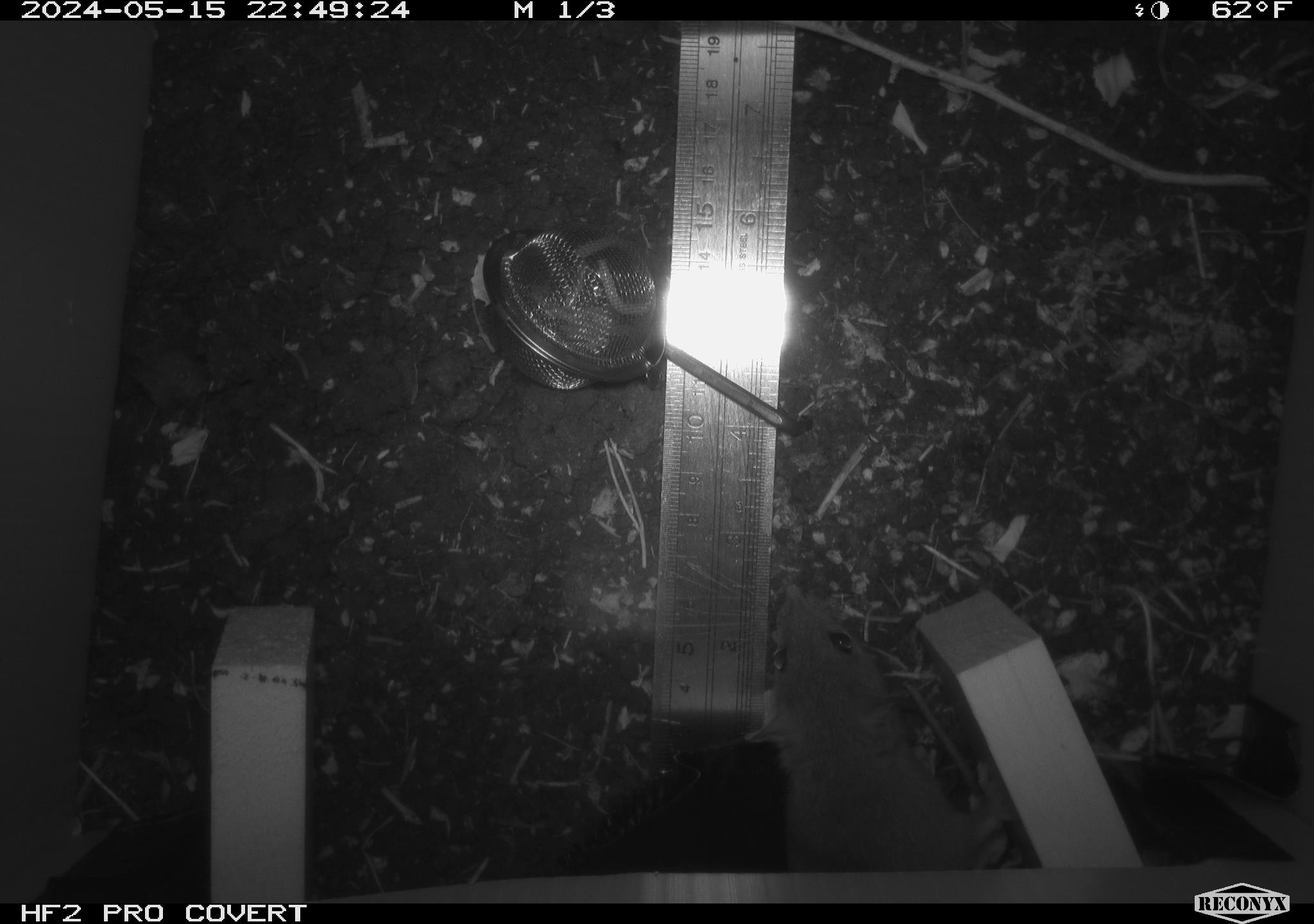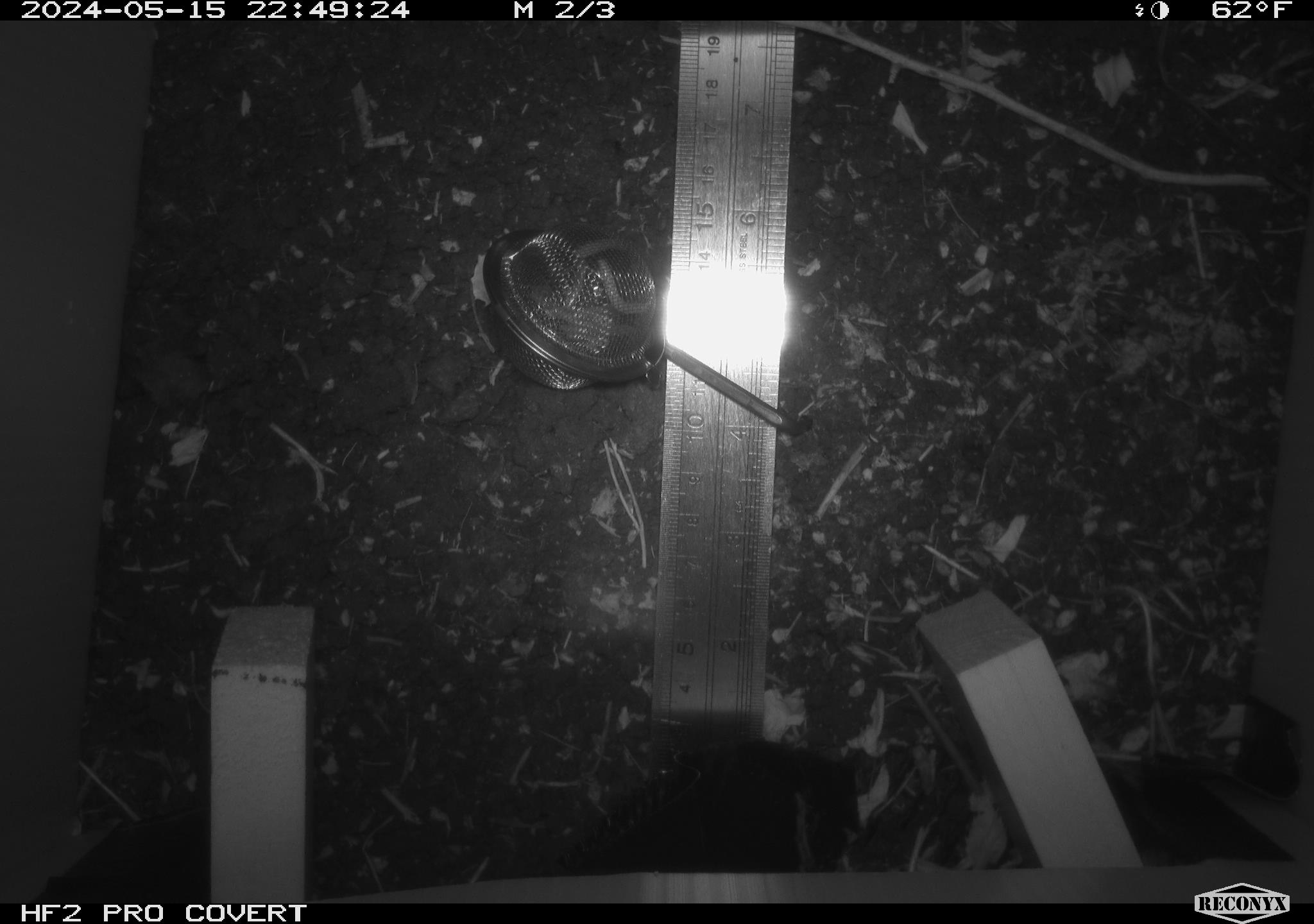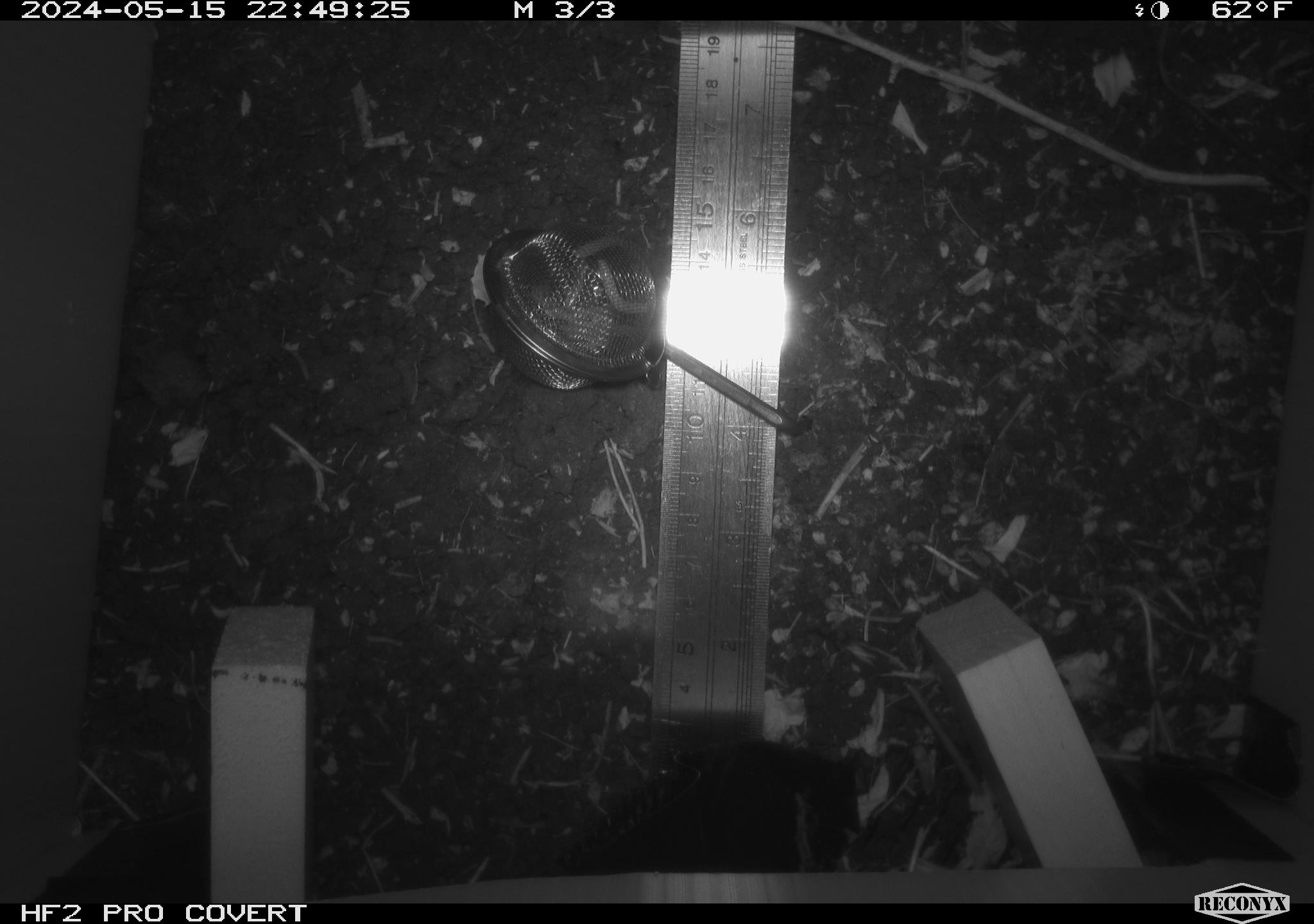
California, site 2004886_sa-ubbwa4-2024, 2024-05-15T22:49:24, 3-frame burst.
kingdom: Animalia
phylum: Chordata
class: Mammalia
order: Rodentia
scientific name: Rodentia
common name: woodrat or rat or mouse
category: woodrat or rat or mouse species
Woodrat or rat or mouse species (woodrat or rat or mouse) (Rodentia).